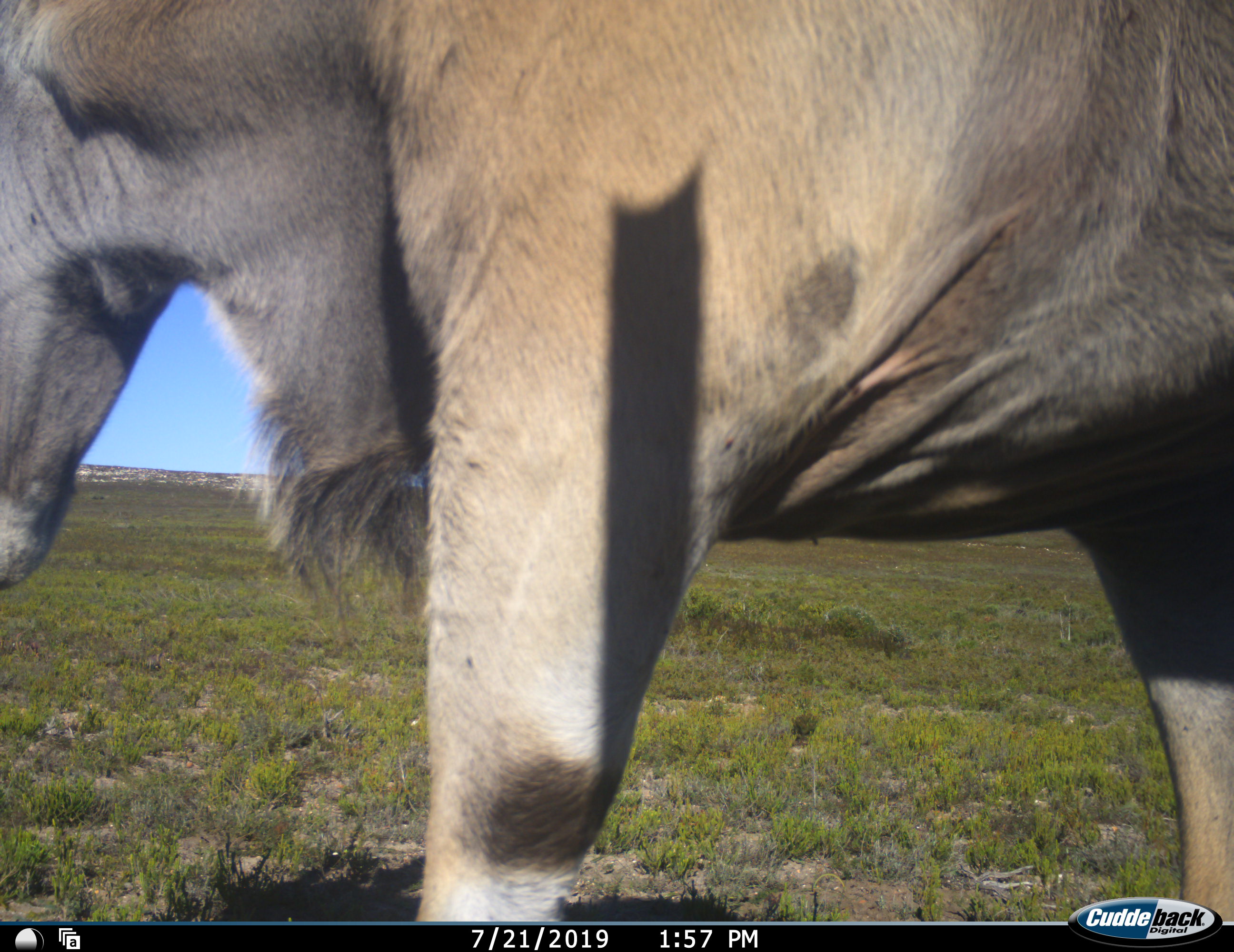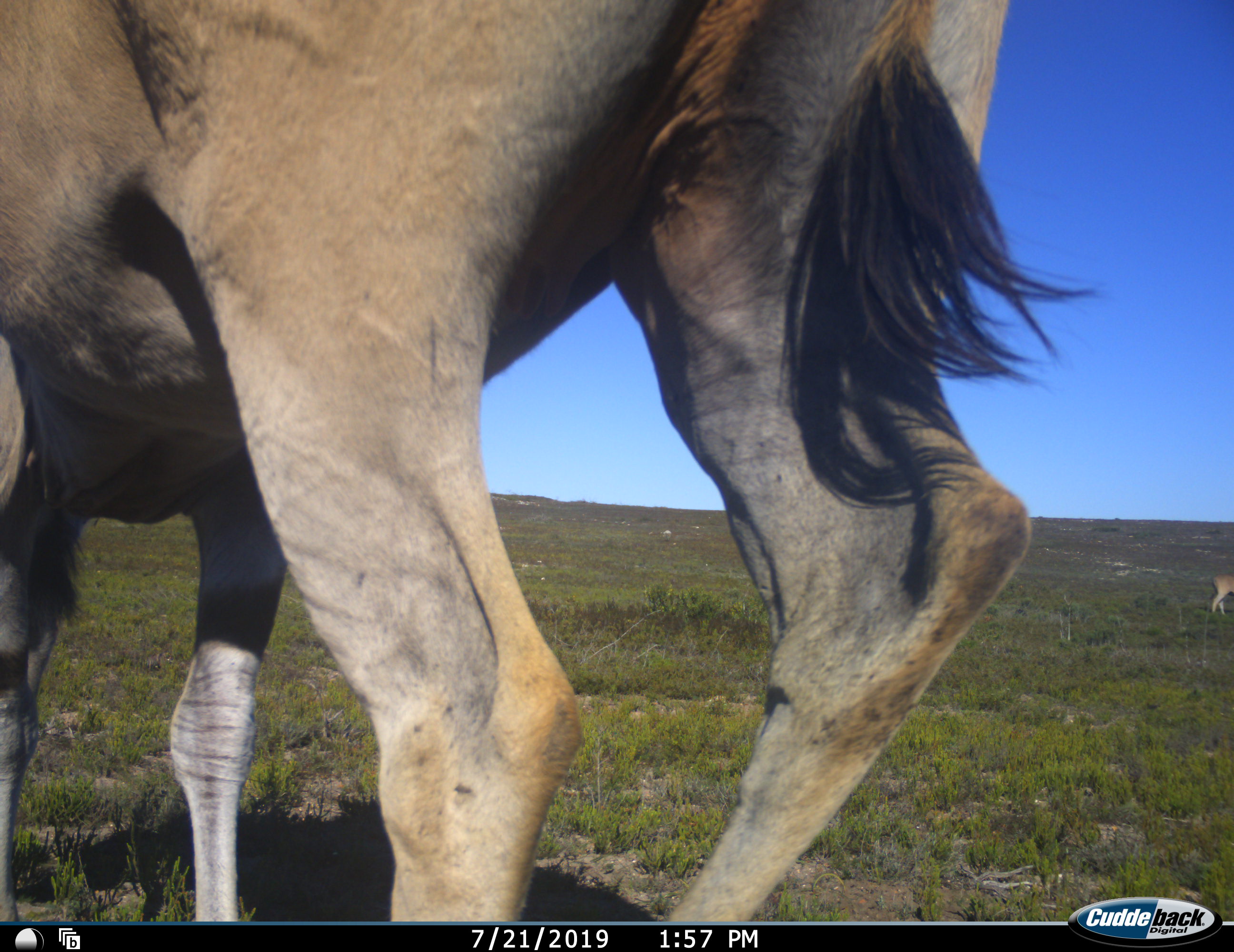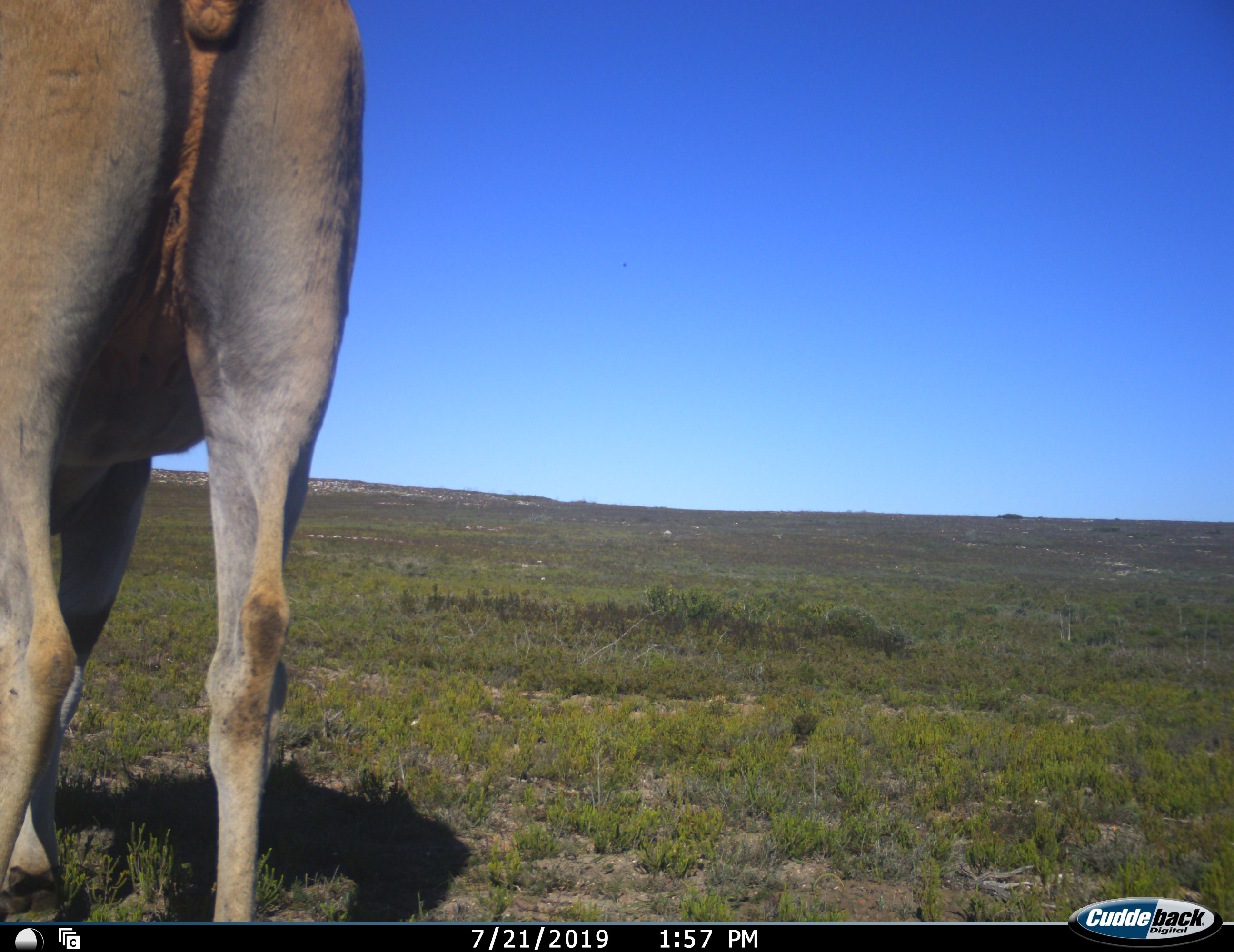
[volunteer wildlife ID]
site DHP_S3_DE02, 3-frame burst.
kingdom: Animalia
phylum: Chordata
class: Mammalia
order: Artiodactyla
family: Bovidae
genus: Tragelaphus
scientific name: Tragelaphus oryx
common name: eland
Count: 1.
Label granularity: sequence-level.